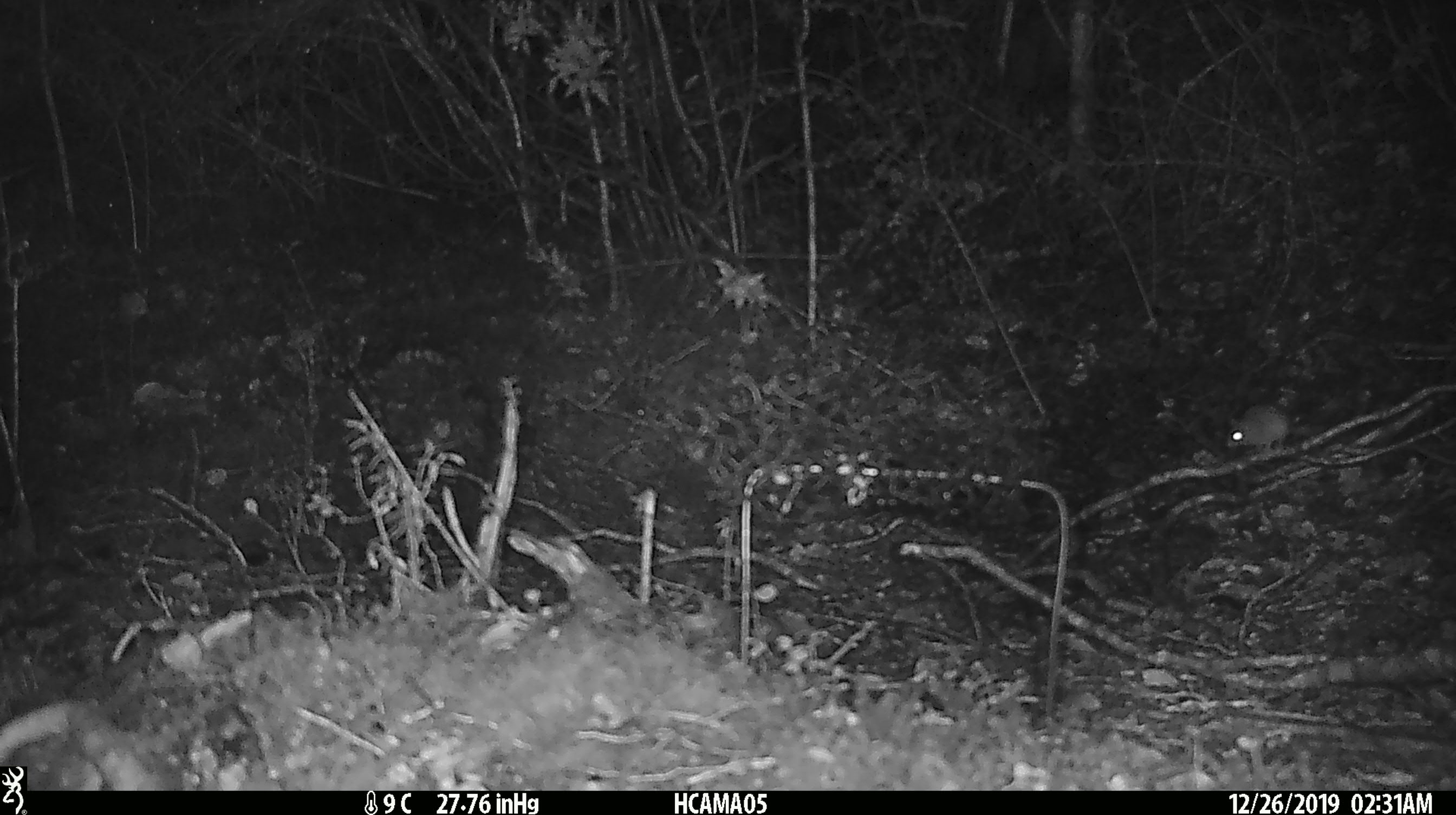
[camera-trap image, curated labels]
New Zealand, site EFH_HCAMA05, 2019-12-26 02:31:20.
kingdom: Animalia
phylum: Chordata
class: Mammalia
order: Rodentia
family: Muridae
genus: Mus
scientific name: Mus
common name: mouse